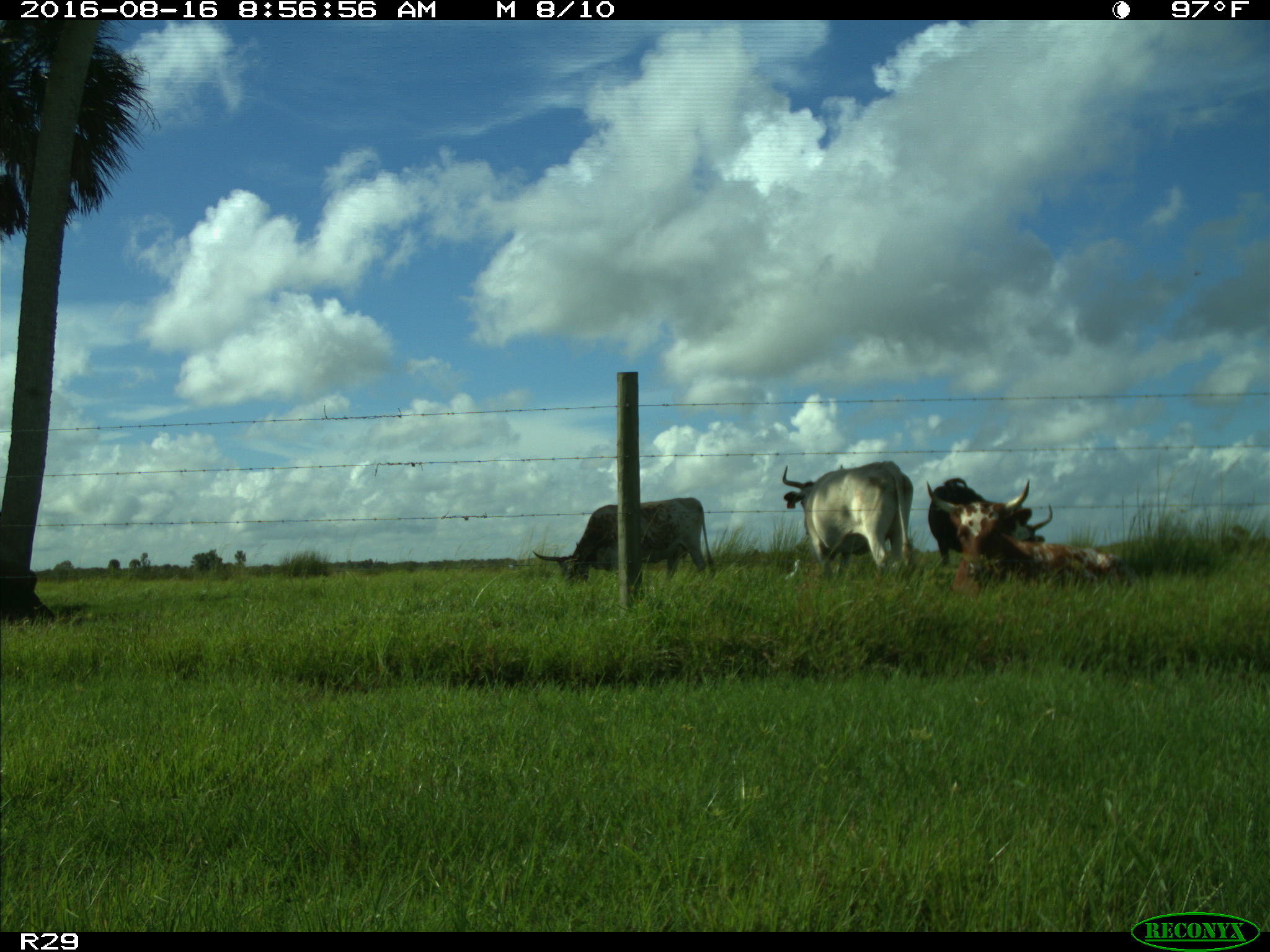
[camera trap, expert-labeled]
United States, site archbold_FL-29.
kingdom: Animalia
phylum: Chordata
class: Mammalia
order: Artiodactyla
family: Bovidae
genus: Bos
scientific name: Bos taurus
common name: domestic cow